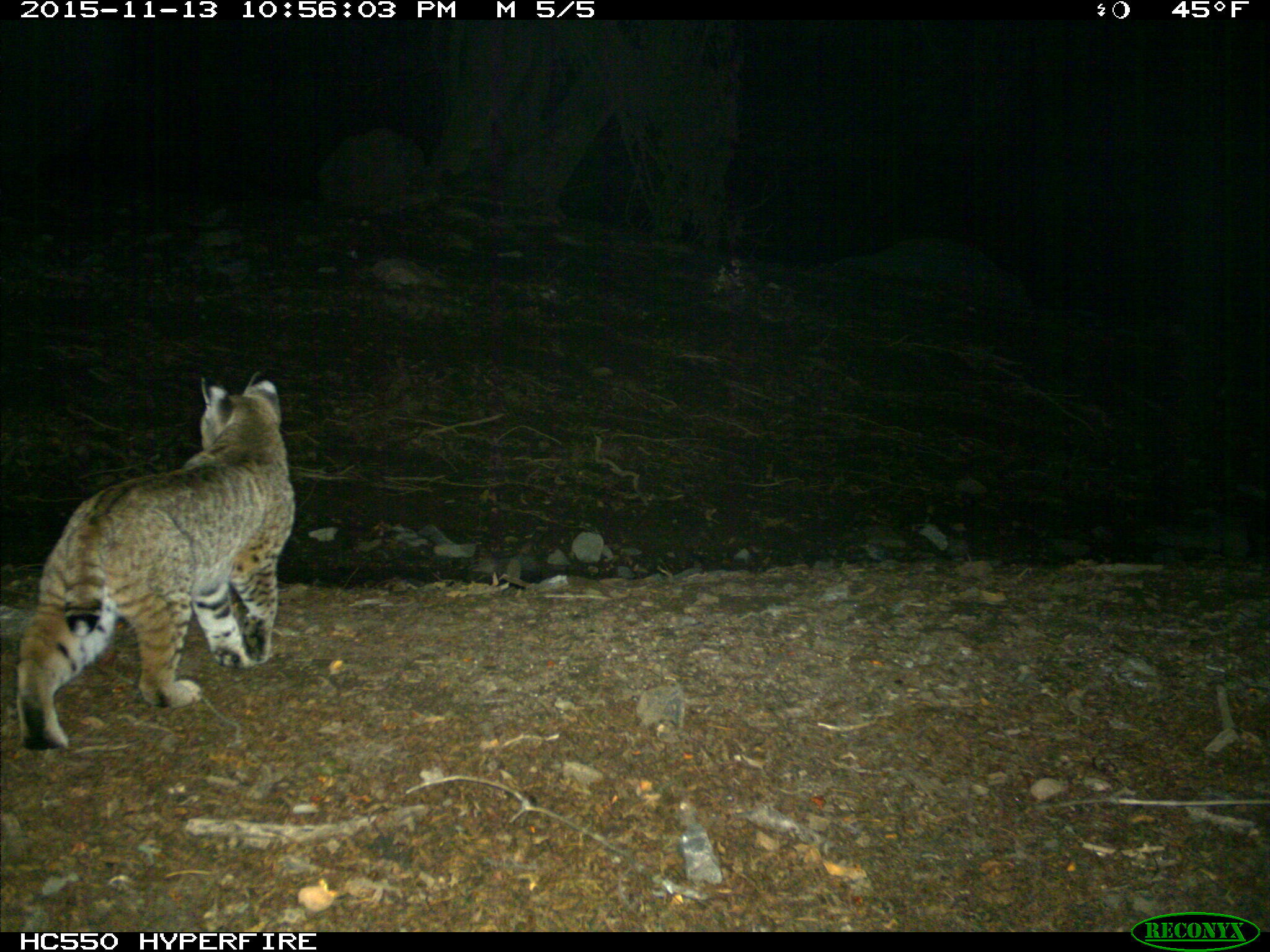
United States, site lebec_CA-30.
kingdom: Animalia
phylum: Chordata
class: Mammalia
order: Carnivora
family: Felidae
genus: Lynx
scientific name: Lynx rufus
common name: bobcat